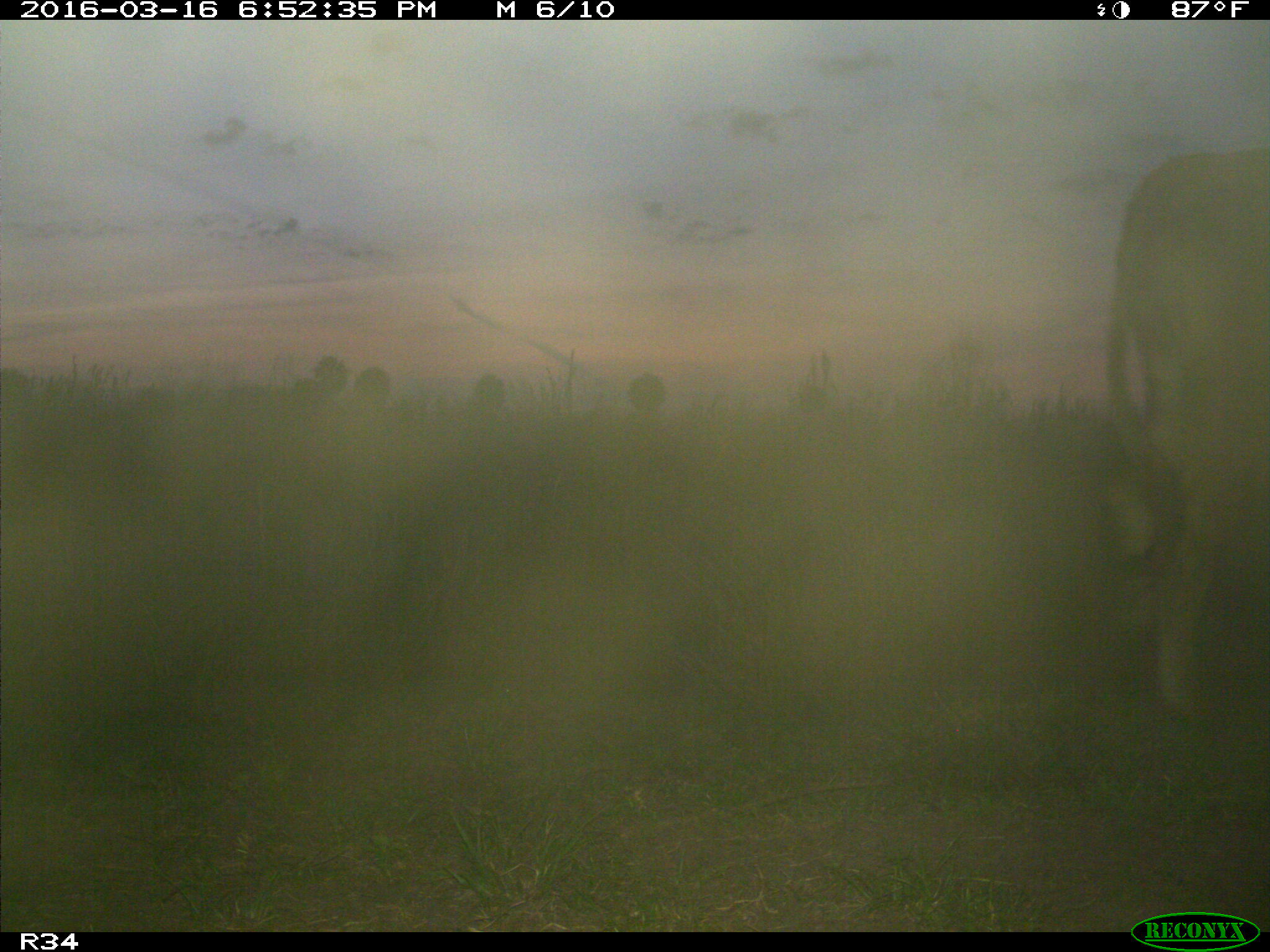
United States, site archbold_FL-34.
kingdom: Animalia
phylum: Chordata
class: Mammalia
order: Artiodactyla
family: Bovidae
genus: Bos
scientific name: Bos taurus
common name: domestic cow